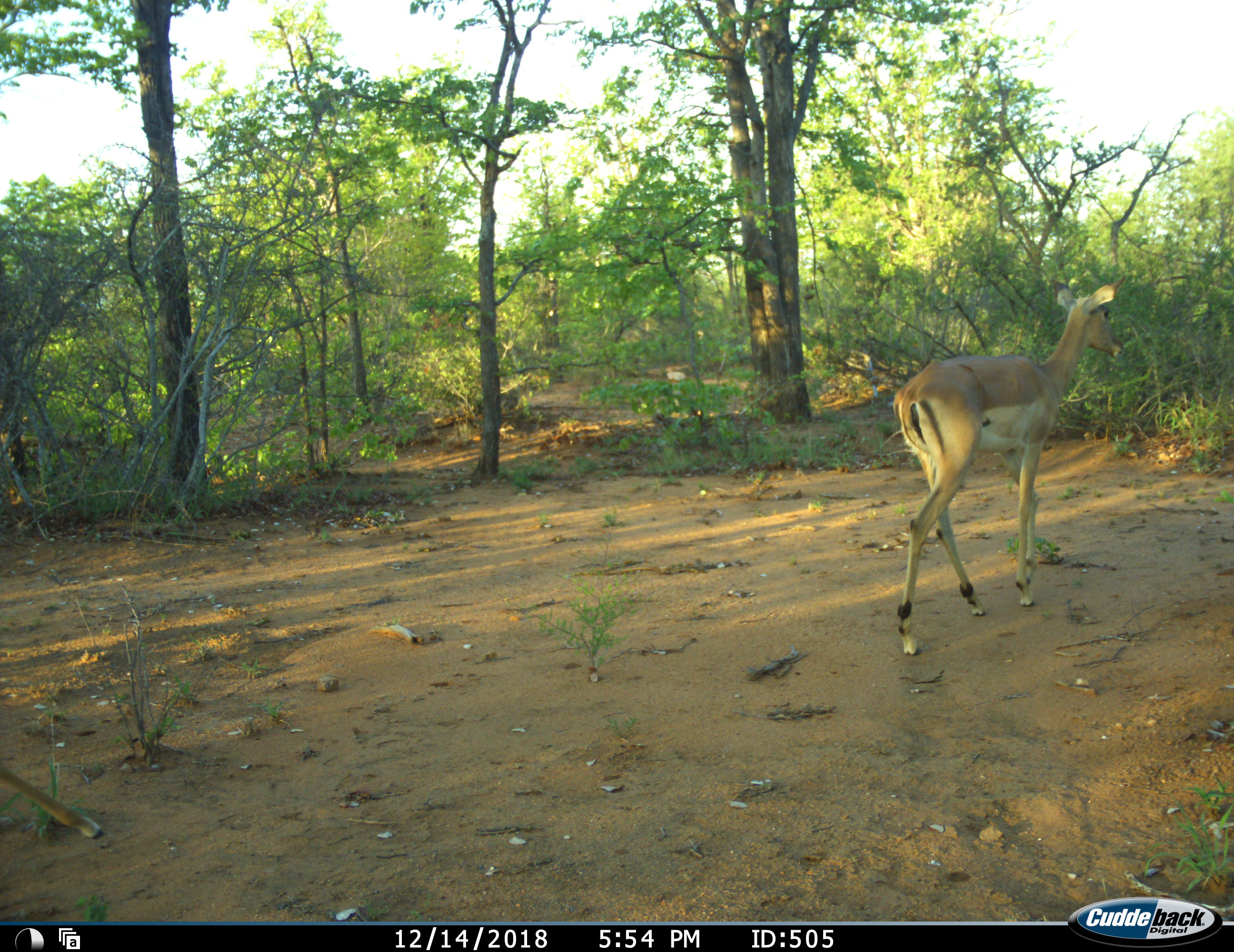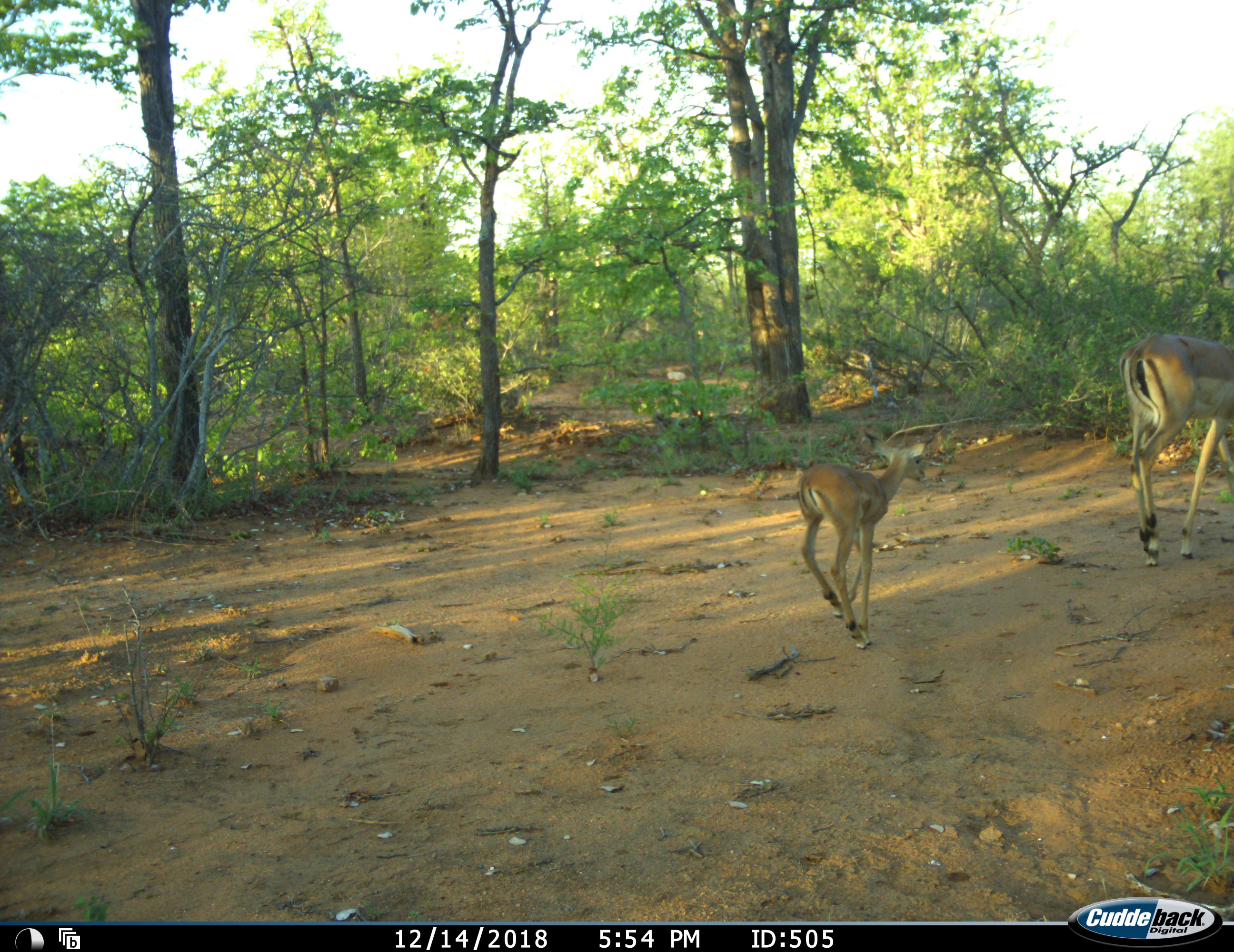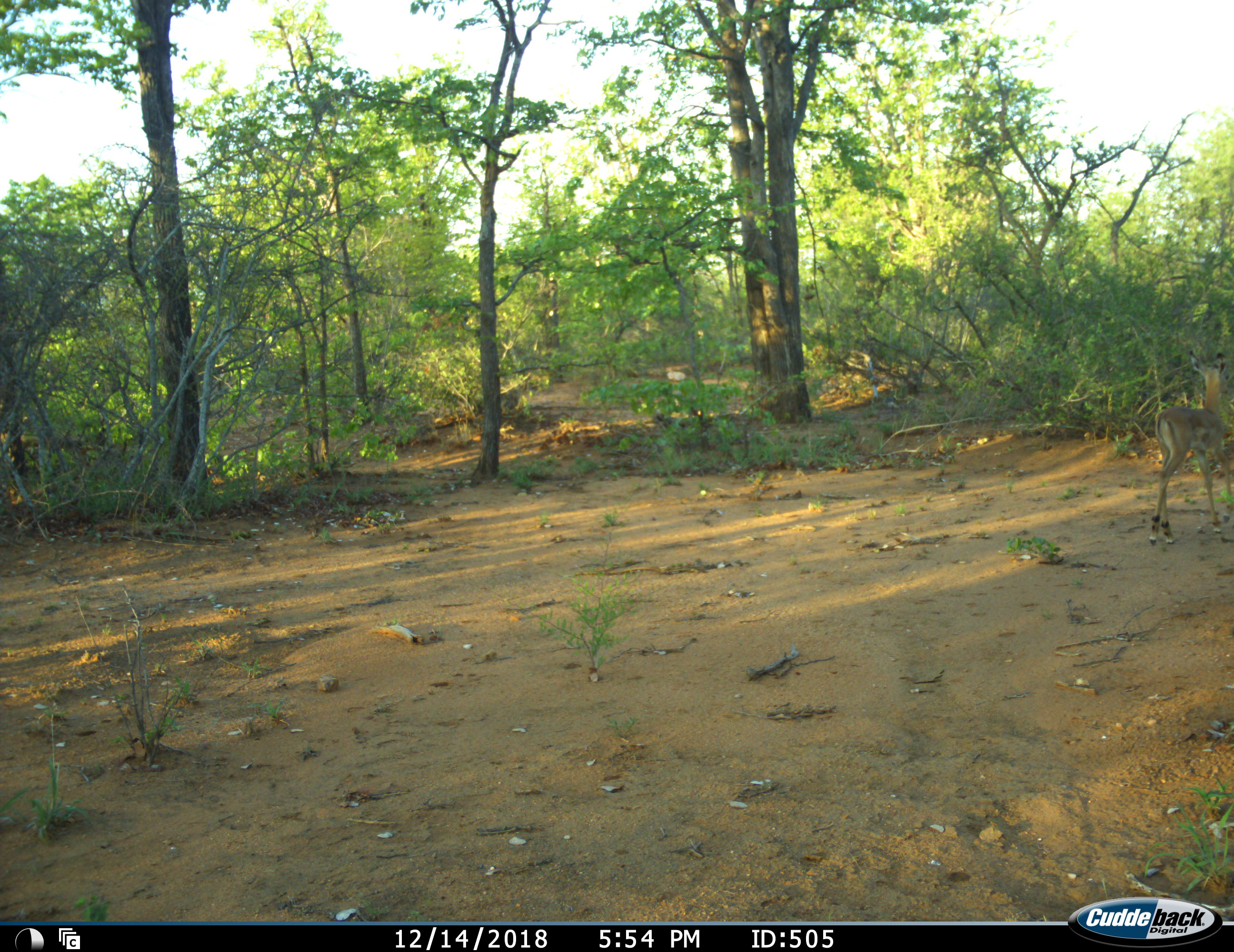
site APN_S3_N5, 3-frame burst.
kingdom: Animalia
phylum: Chordata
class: Mammalia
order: Artiodactyla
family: Bovidae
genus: Aepyceros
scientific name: Aepyceros melampus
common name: impala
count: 2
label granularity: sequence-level